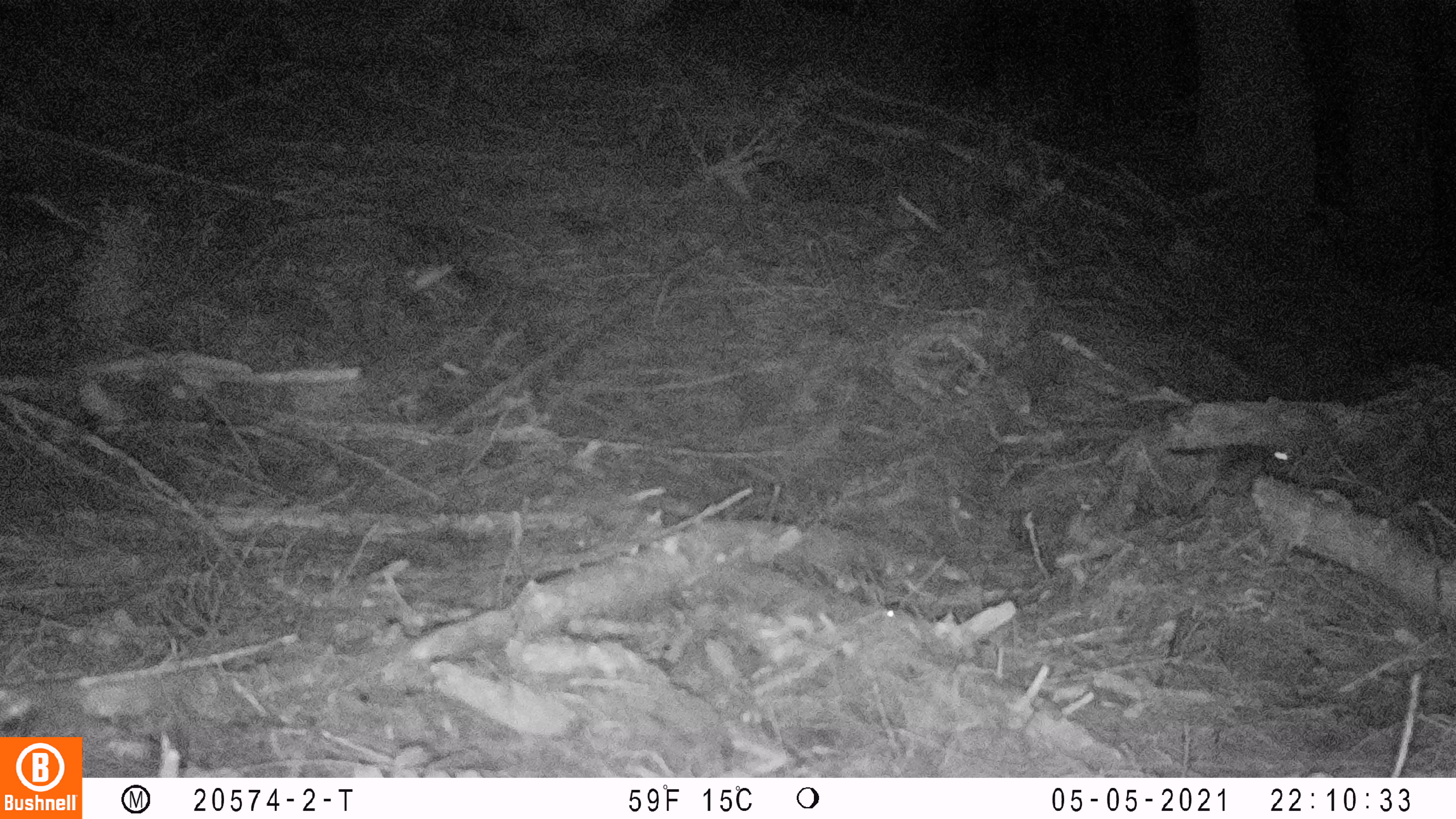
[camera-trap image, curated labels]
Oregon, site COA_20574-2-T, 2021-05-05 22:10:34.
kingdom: Animalia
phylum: Chordata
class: Mammalia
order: Rodentia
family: Sciuridae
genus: Glaucomys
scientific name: Glaucomys oregonensis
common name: humboldt's flying squirrel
Humboldt's flying squirrel (Glaucomys oregonensis).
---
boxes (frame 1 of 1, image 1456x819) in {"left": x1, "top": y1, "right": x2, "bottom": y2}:
humboldt's flying squirrel: {"left": 1155, "top": 441, "right": 1302, "bottom": 512}